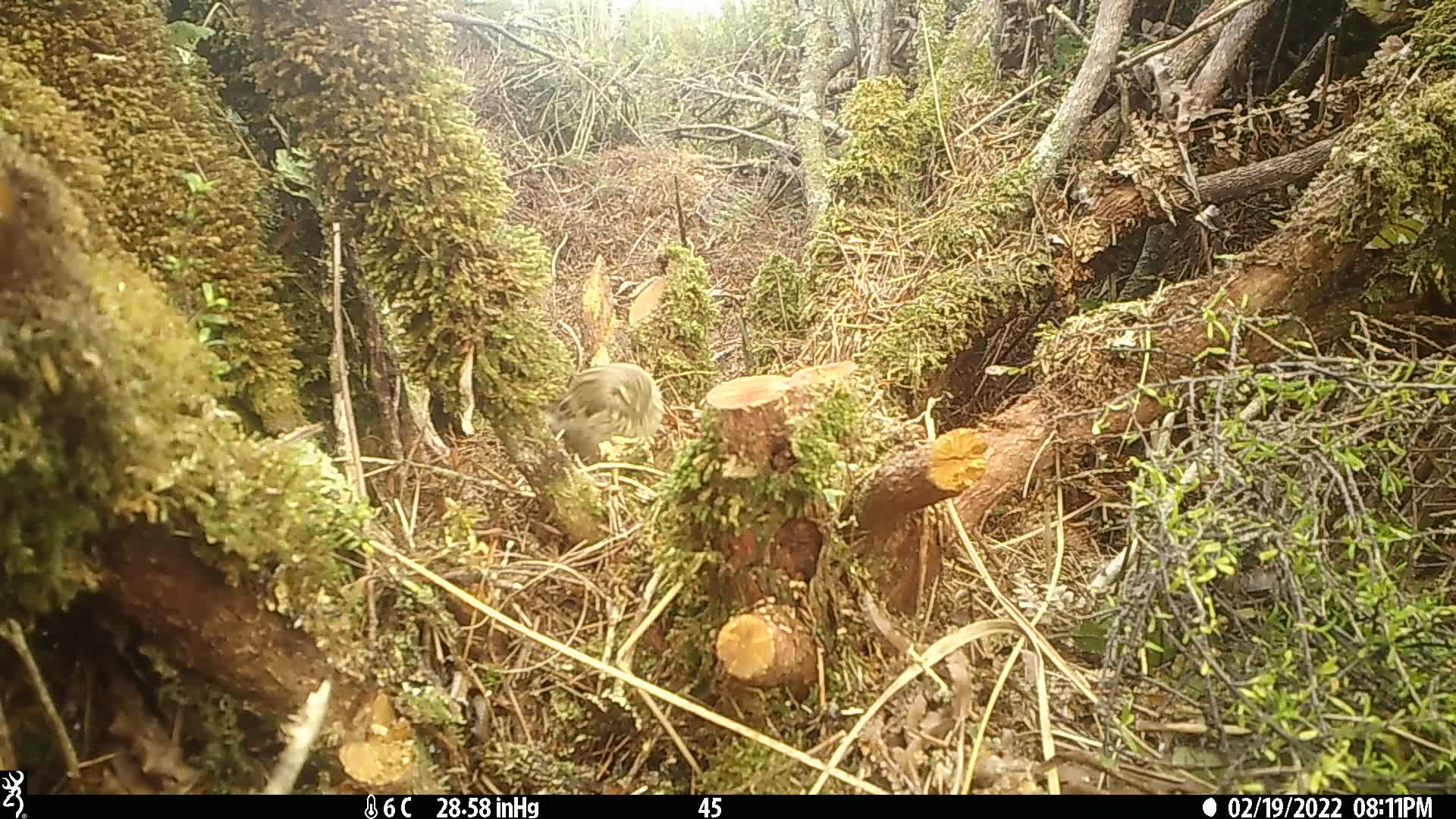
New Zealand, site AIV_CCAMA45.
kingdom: Animalia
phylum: Chordata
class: Aves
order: Passeriformes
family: Motacillidae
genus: Anthus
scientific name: Anthus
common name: pipit